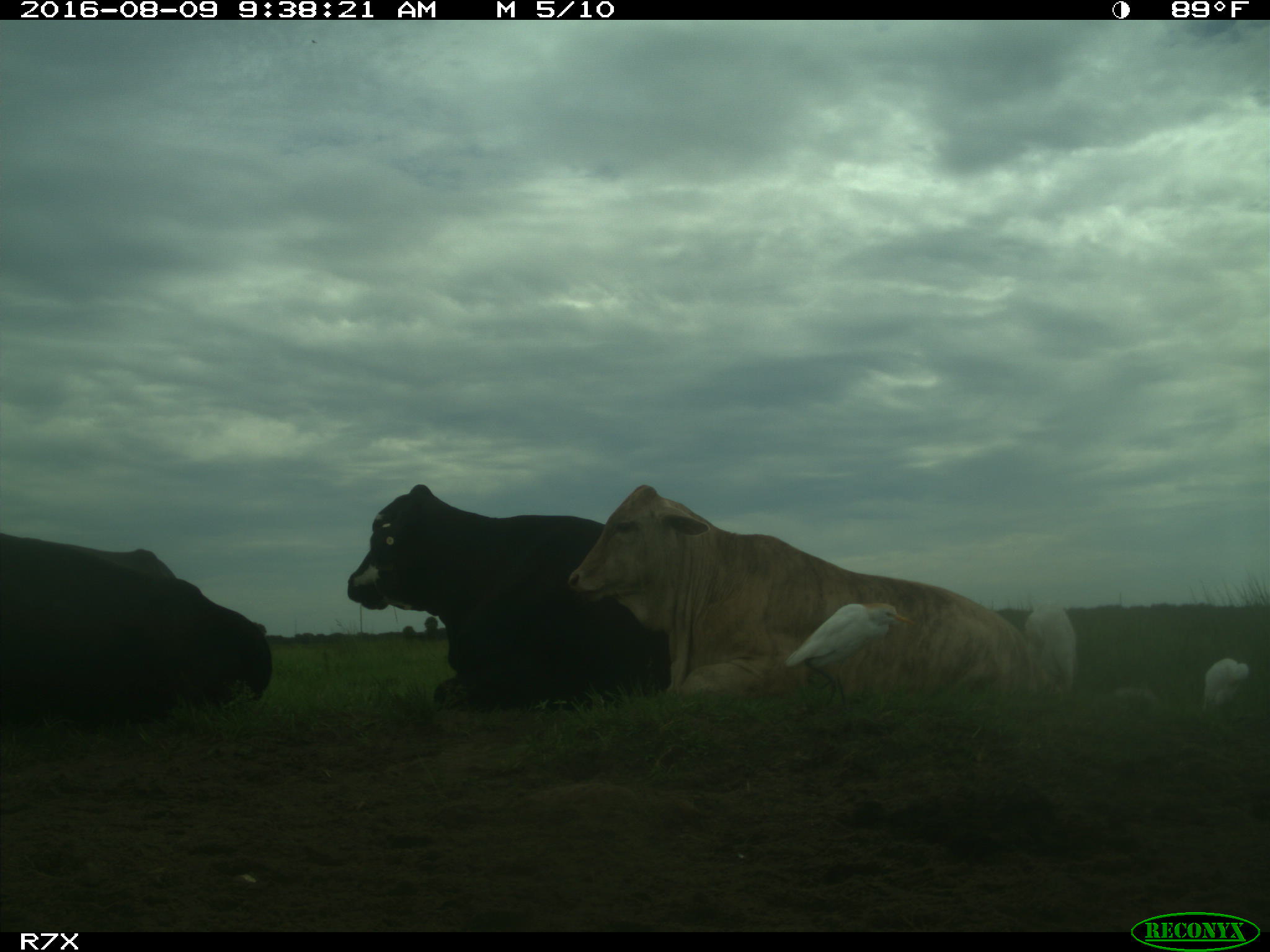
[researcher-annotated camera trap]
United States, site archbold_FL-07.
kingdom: Animalia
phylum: Chordata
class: Mammalia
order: Artiodactyla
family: Bovidae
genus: Bos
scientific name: Bos taurus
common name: domestic cow